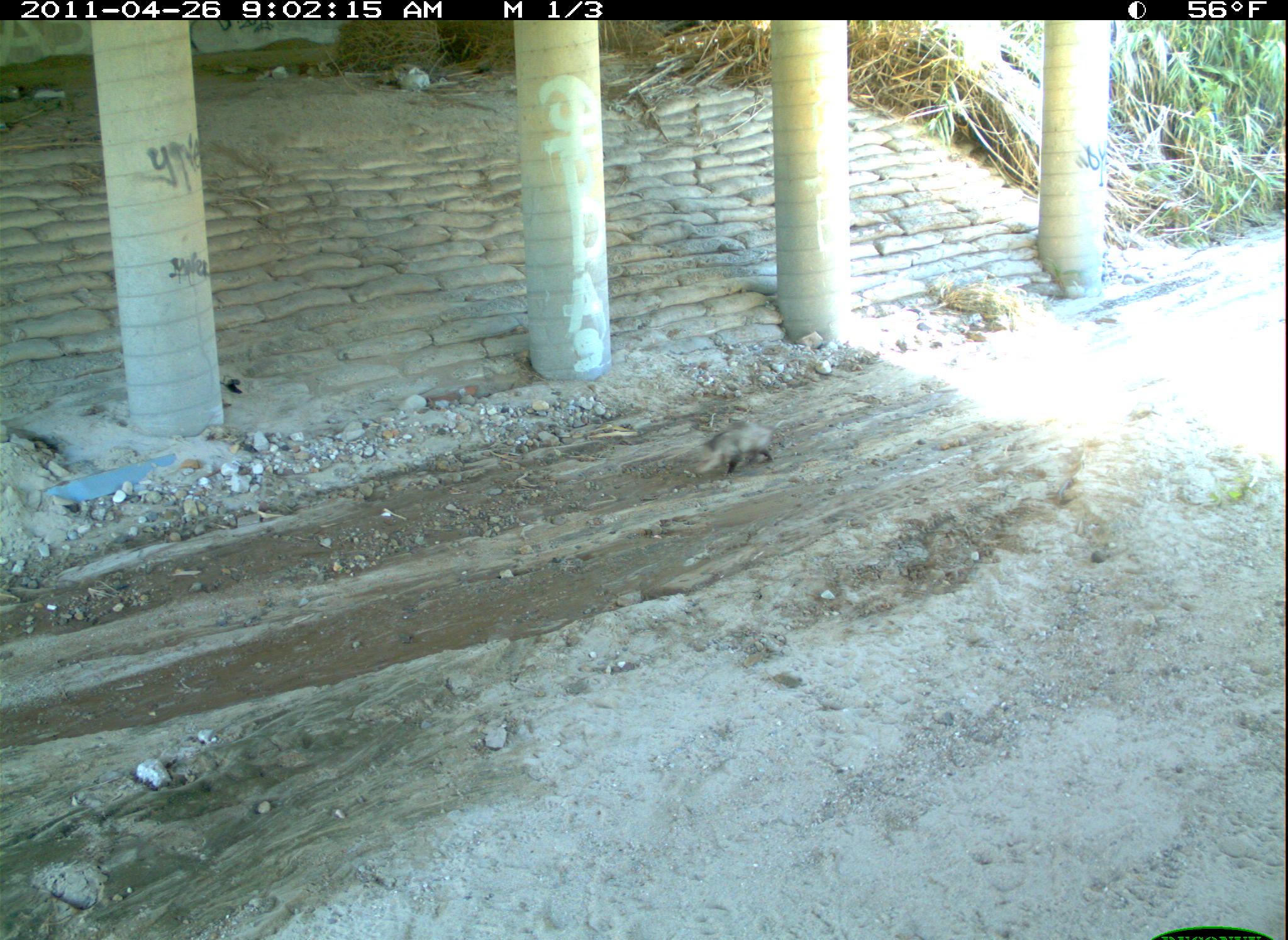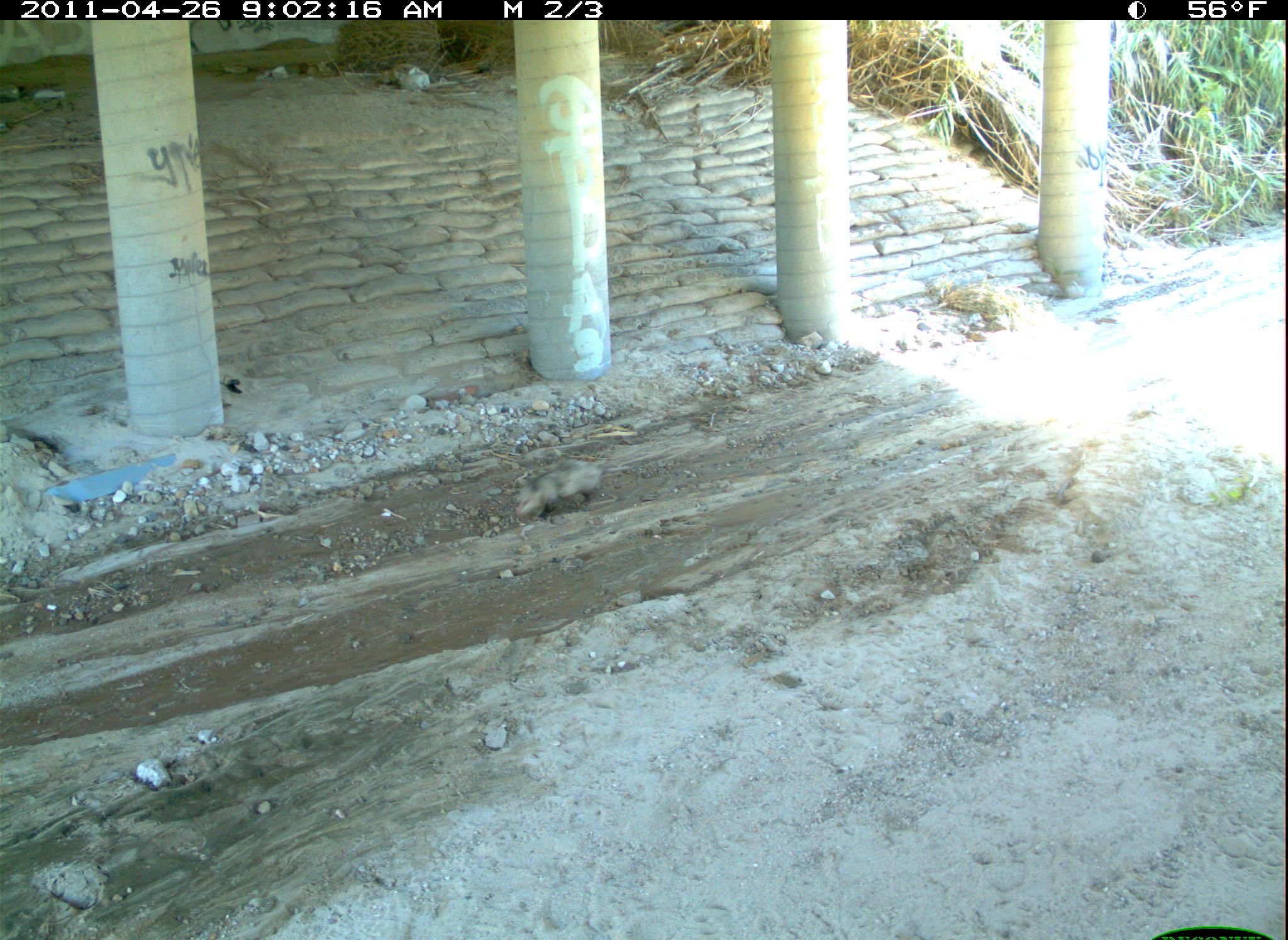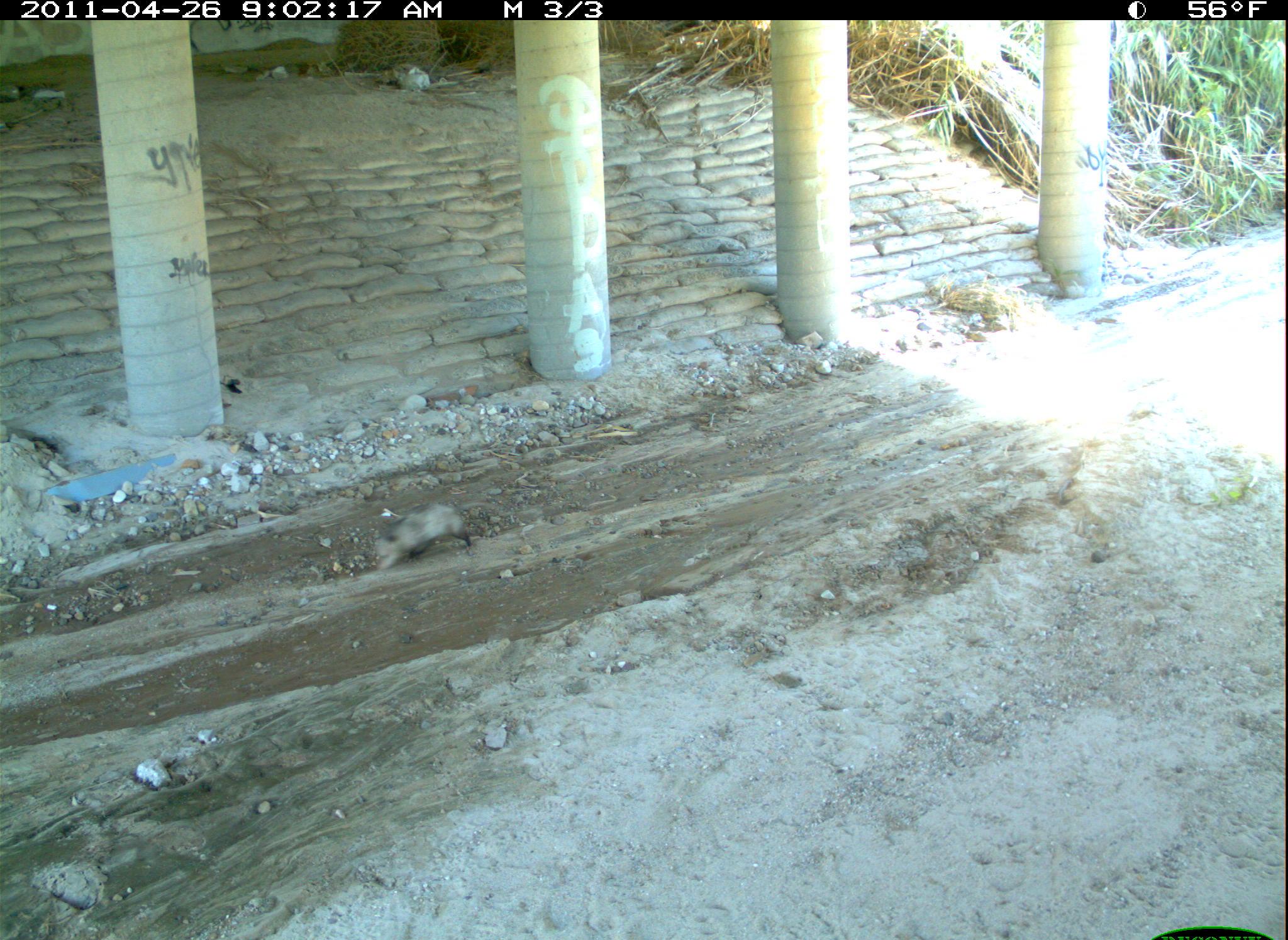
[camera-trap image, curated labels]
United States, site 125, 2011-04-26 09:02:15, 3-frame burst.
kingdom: Animalia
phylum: Chordata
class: Mammalia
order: Didelphimorphia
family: Didelphidae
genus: Didelphis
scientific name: Didelphis virginiana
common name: virginia opossum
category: opossum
Opossum (virginia opossum) (Didelphis virginiana).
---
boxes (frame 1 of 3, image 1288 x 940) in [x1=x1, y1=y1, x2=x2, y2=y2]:
opossum: [x1=694, y1=413, x2=795, y2=485]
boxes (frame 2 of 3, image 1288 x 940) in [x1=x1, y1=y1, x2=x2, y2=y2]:
opossum: [x1=510, y1=451, x2=640, y2=530]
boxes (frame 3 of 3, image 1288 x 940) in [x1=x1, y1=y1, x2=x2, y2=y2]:
opossum: [x1=366, y1=493, x2=501, y2=578]